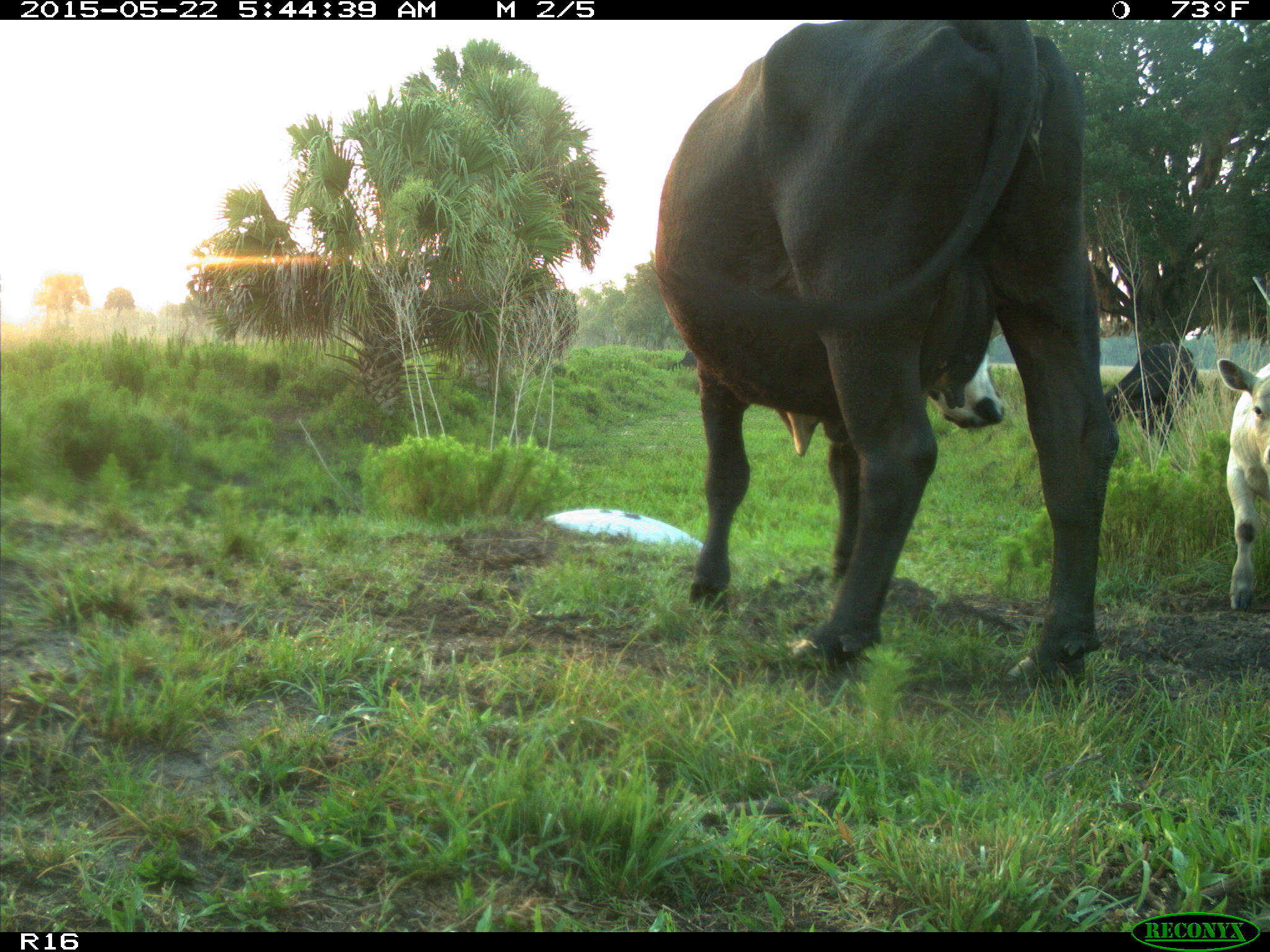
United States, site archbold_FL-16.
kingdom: Animalia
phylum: Chordata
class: Mammalia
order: Artiodactyla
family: Bovidae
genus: Bos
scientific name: Bos taurus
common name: domestic cow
Bos taurus (domestic cow).